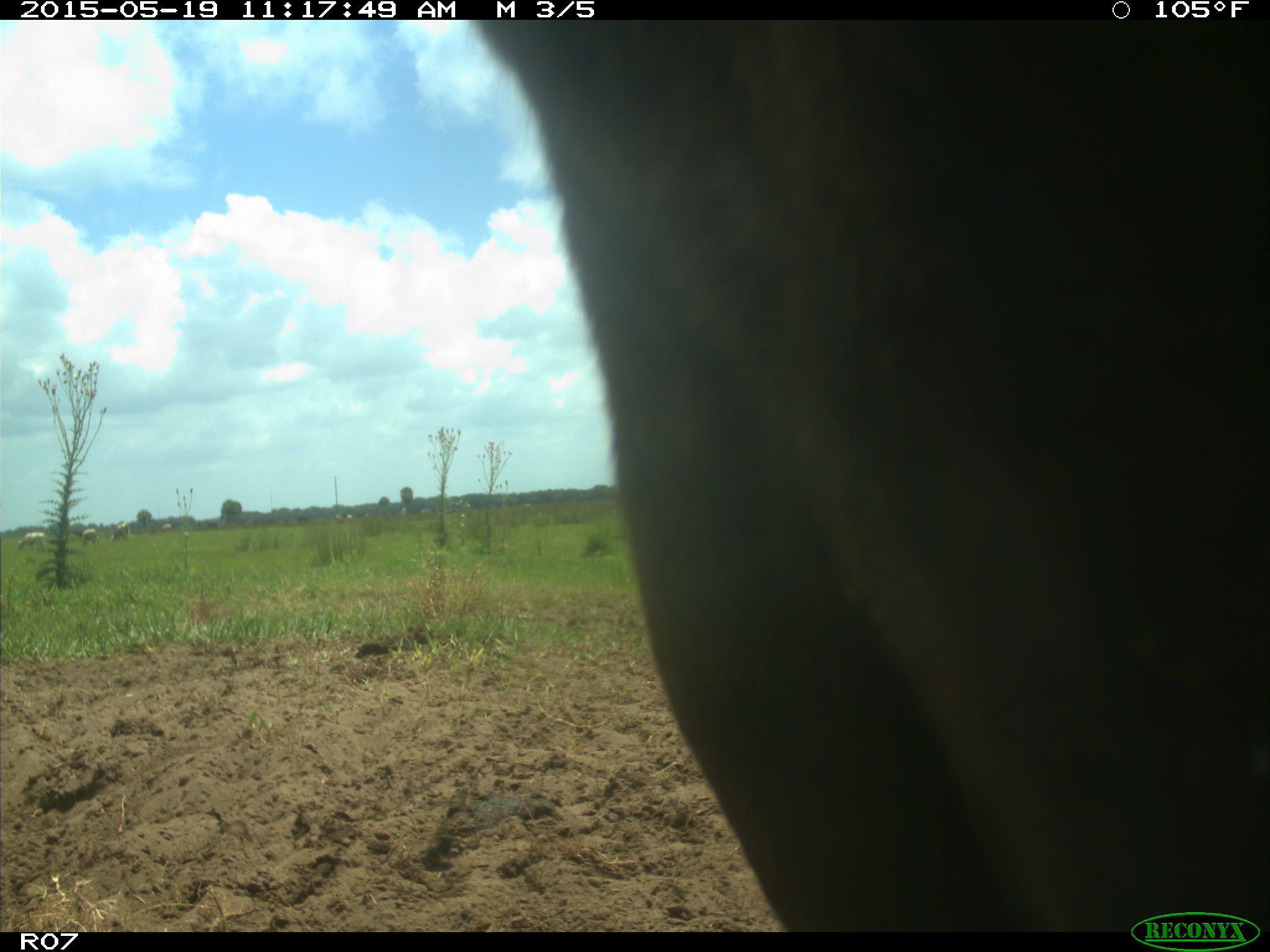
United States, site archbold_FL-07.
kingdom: Animalia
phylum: Chordata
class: Mammalia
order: Artiodactyla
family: Bovidae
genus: Bos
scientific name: Bos taurus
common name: domestic cow